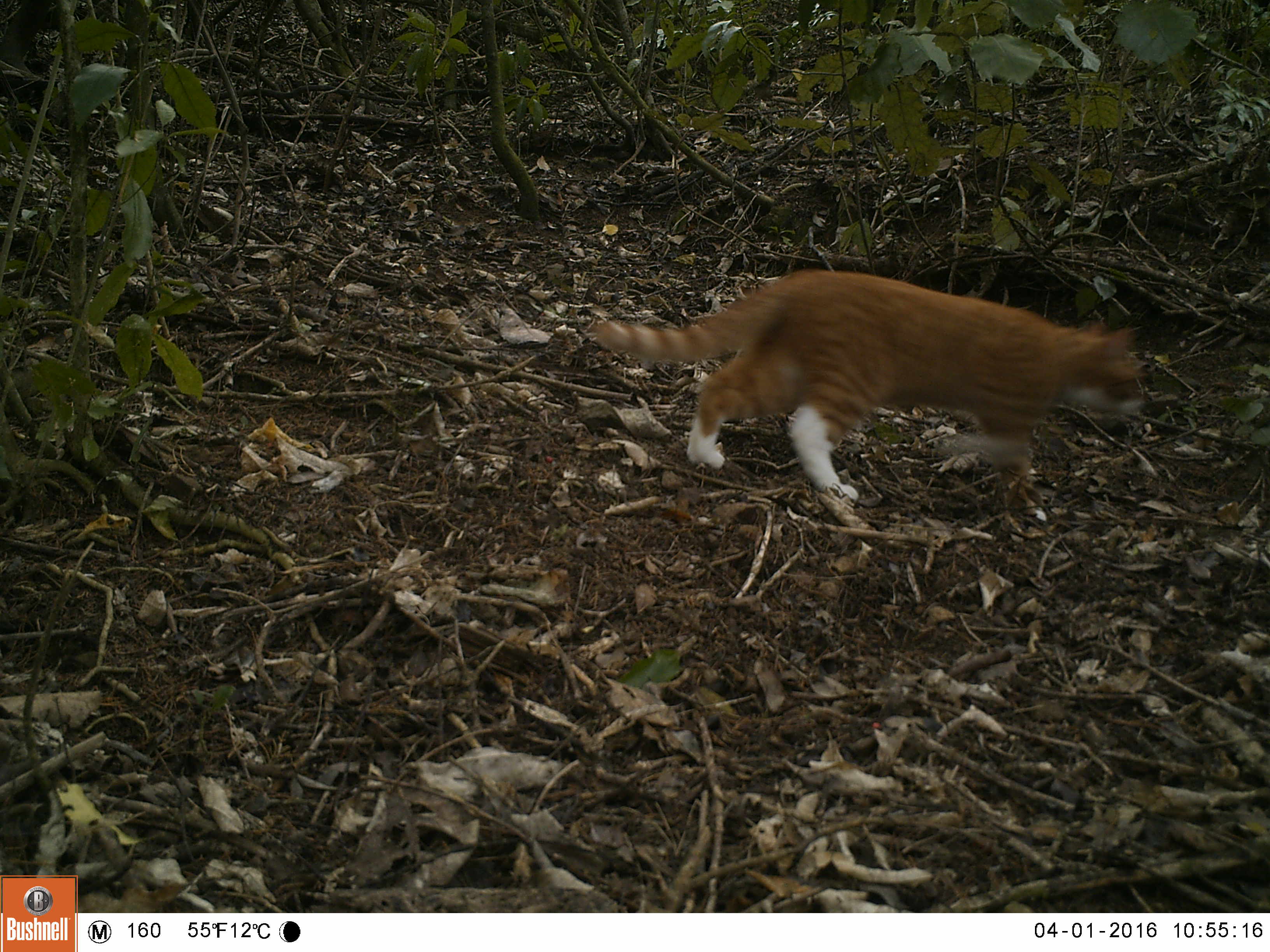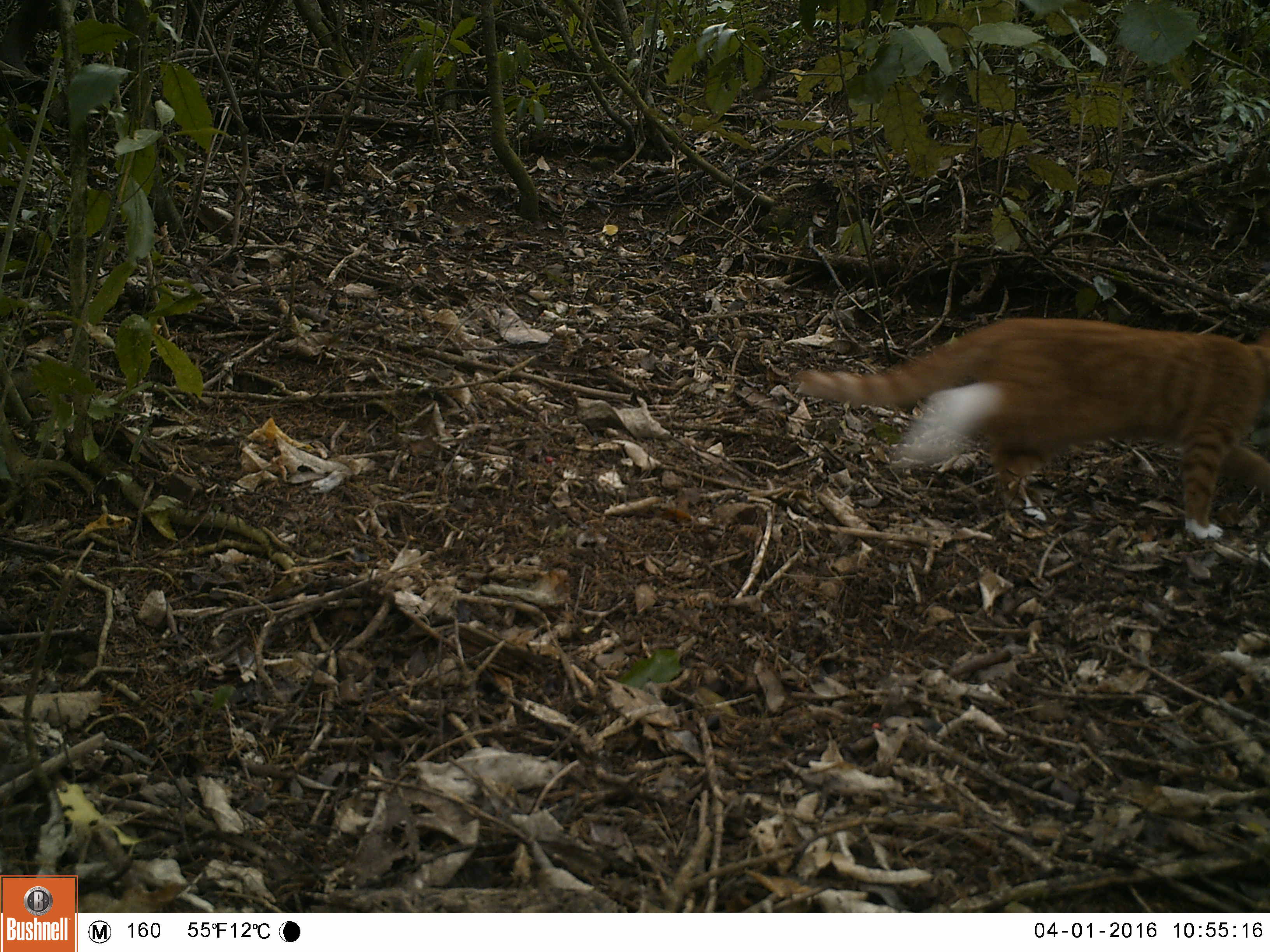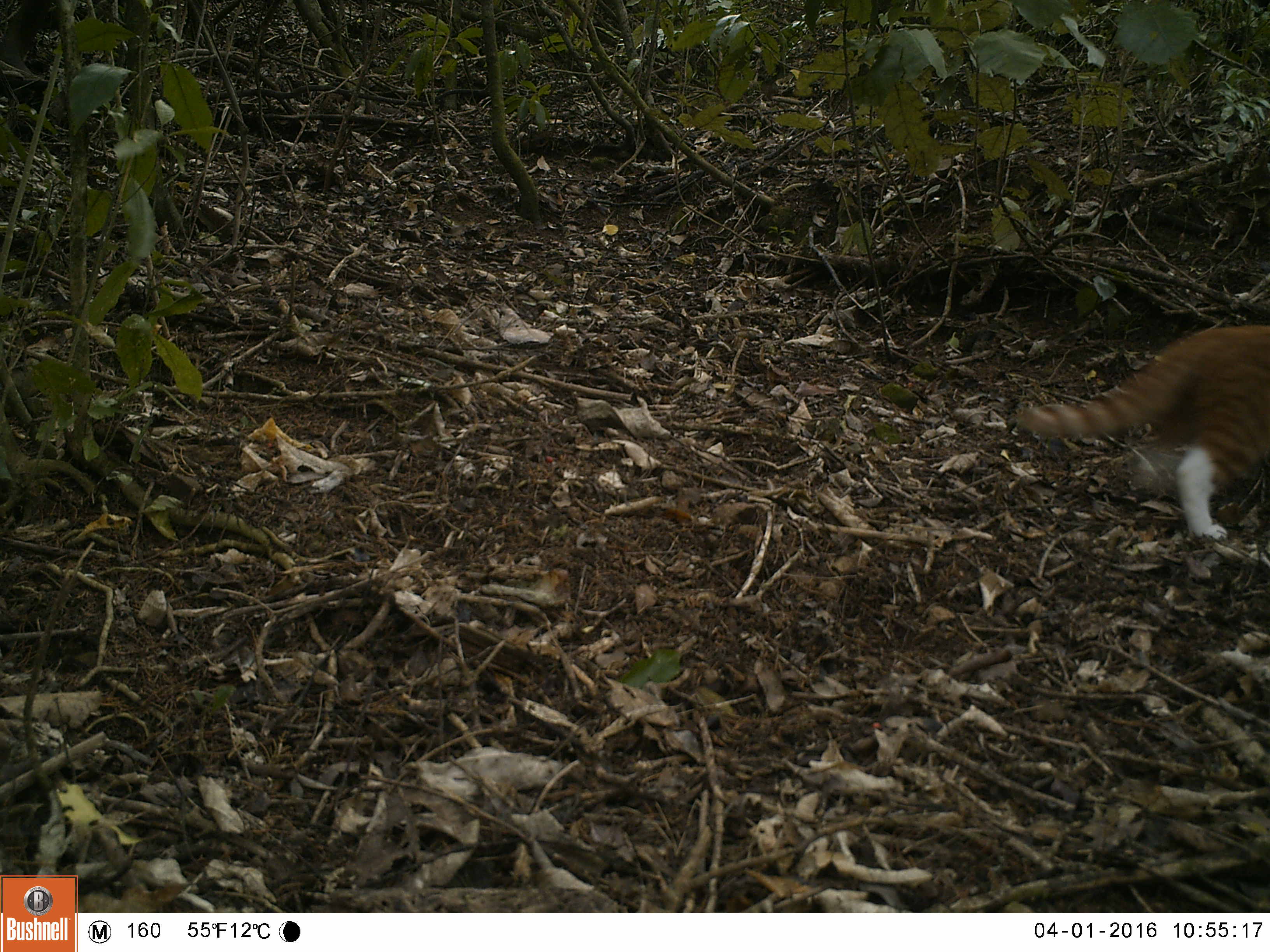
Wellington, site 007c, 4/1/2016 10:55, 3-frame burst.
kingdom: Animalia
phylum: Chordata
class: Mammalia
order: Carnivora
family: Felidae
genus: Felis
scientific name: Felis catus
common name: cat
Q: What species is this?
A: Cat (Felis catus).